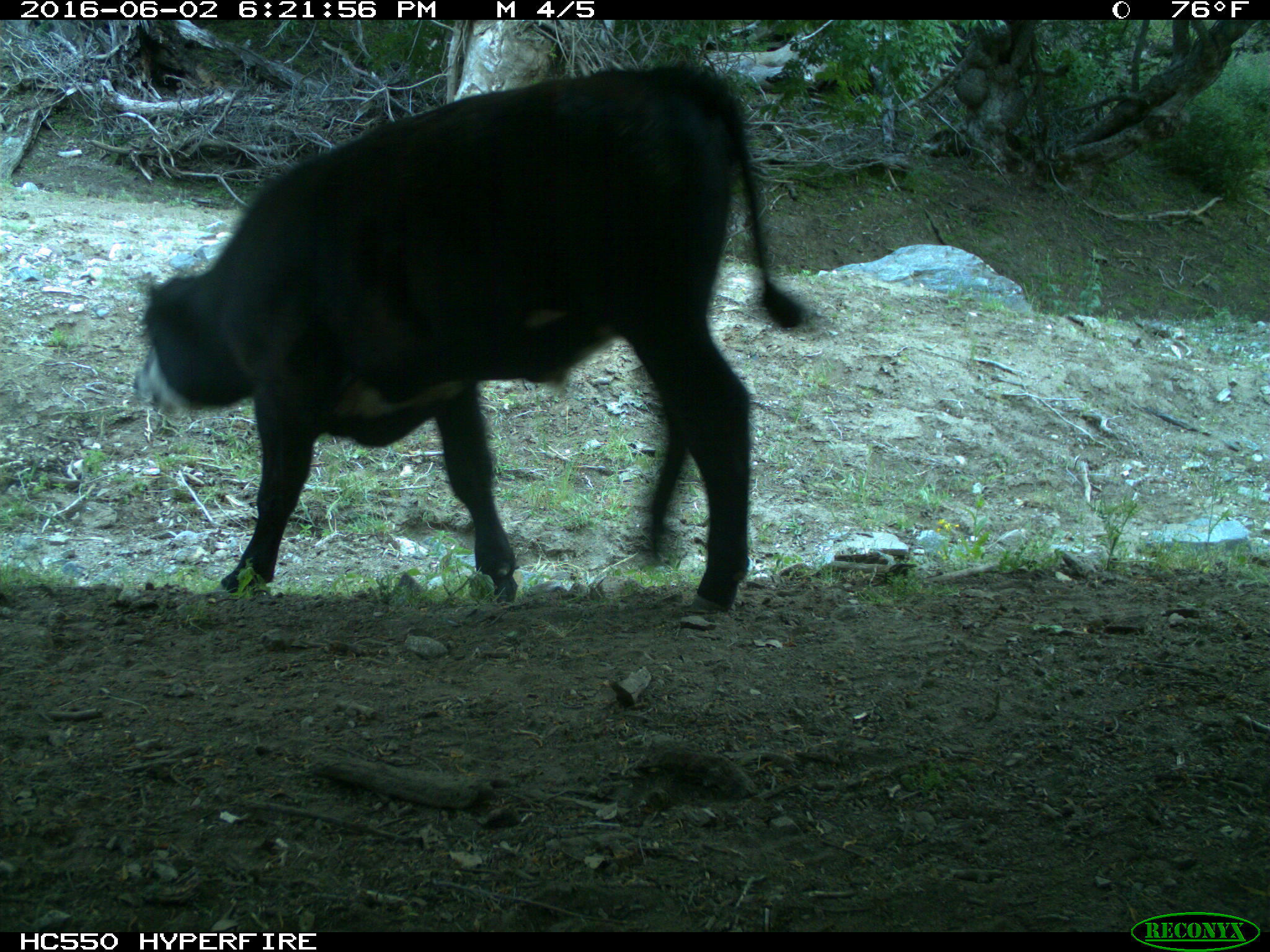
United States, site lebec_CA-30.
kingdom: Animalia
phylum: Chordata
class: Mammalia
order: Artiodactyla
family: Bovidae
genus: Bos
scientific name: Bos taurus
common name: domestic cow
Bos taurus (domestic cow).